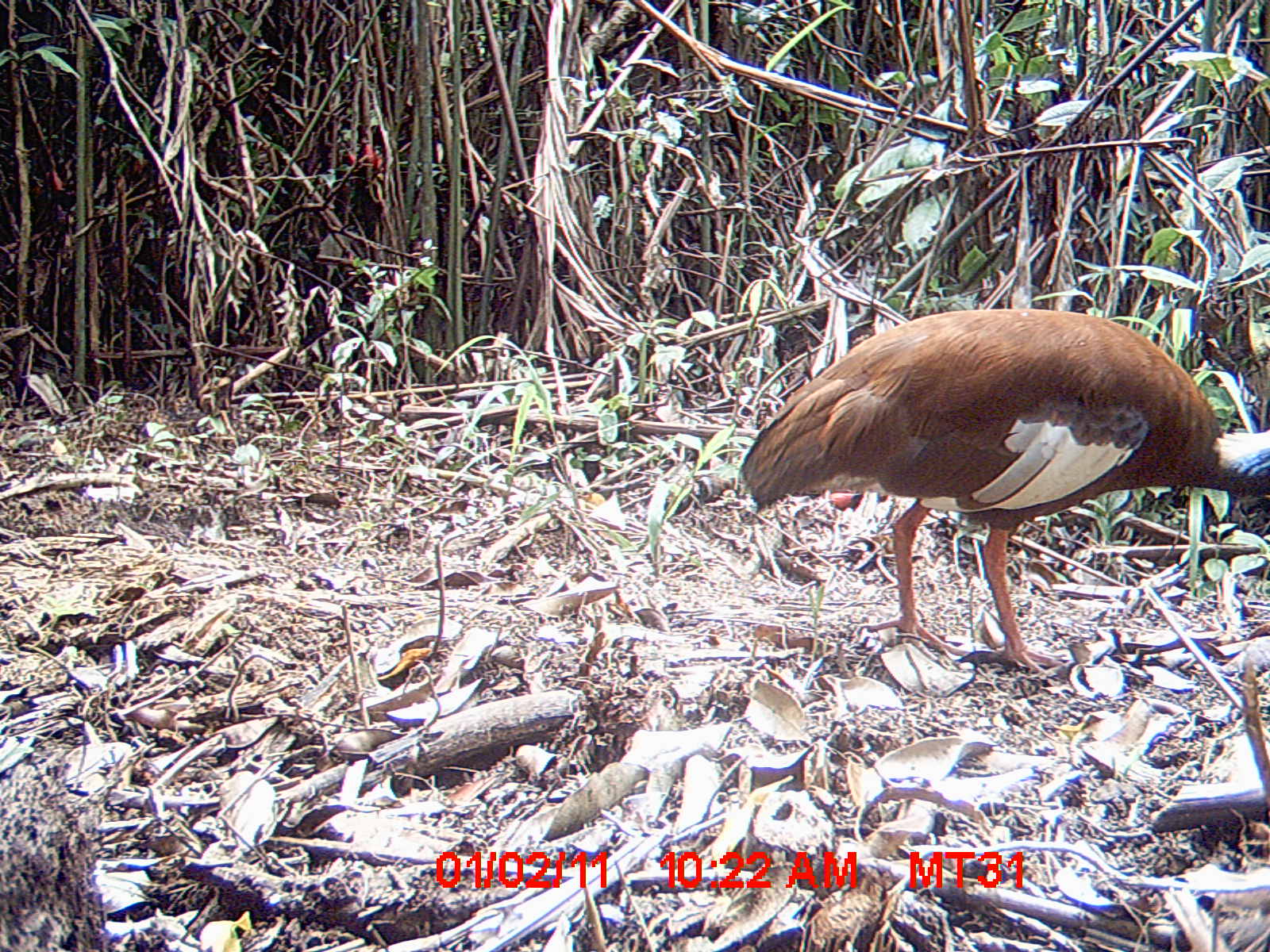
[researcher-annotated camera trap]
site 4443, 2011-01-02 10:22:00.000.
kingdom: Animalia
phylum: Chordata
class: Aves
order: Pelecaniformes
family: Threskiornithidae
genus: Lophotibis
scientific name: Lophotibis cristata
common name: madagascan ibis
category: lophotibis cristataa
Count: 1.